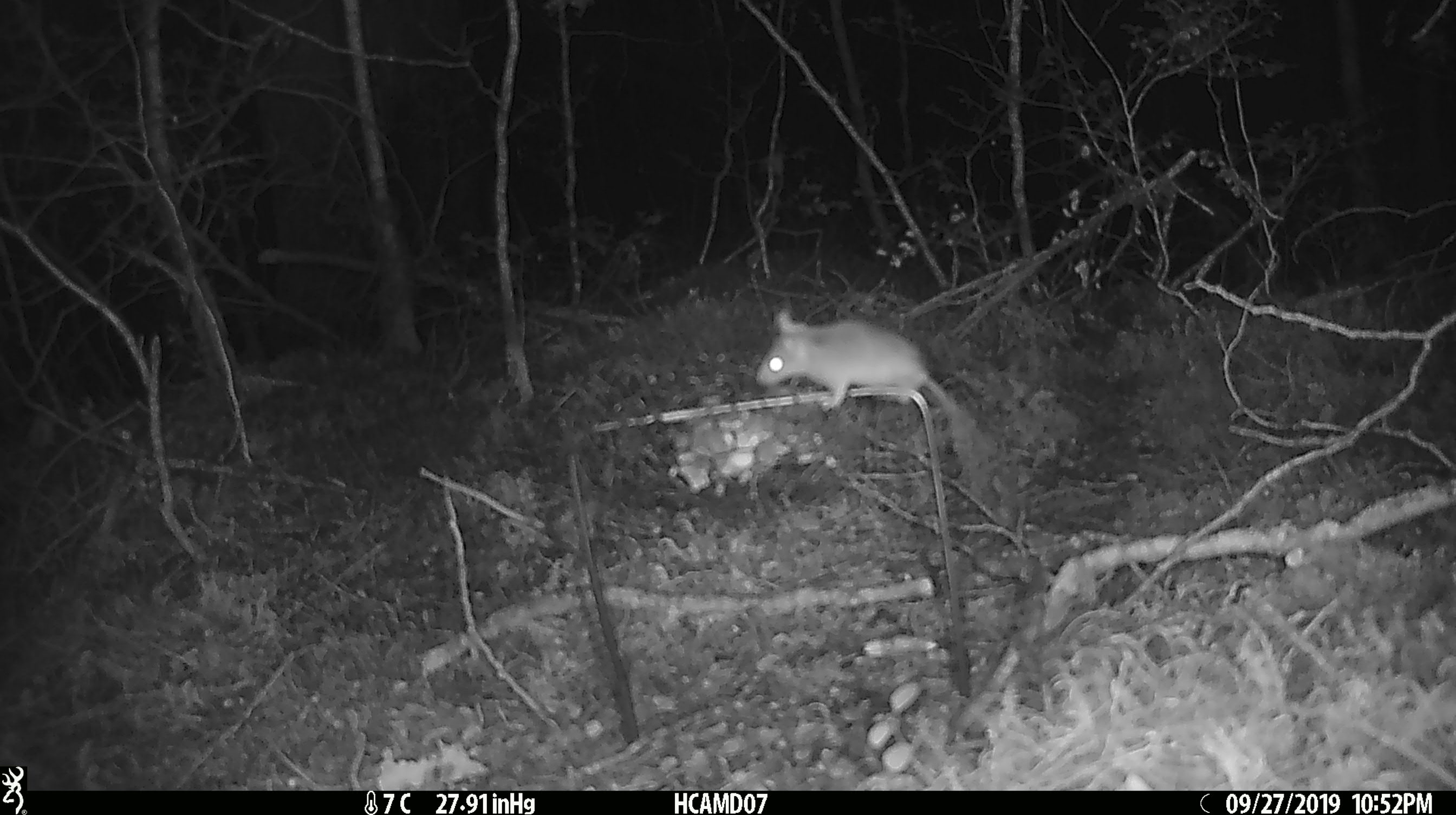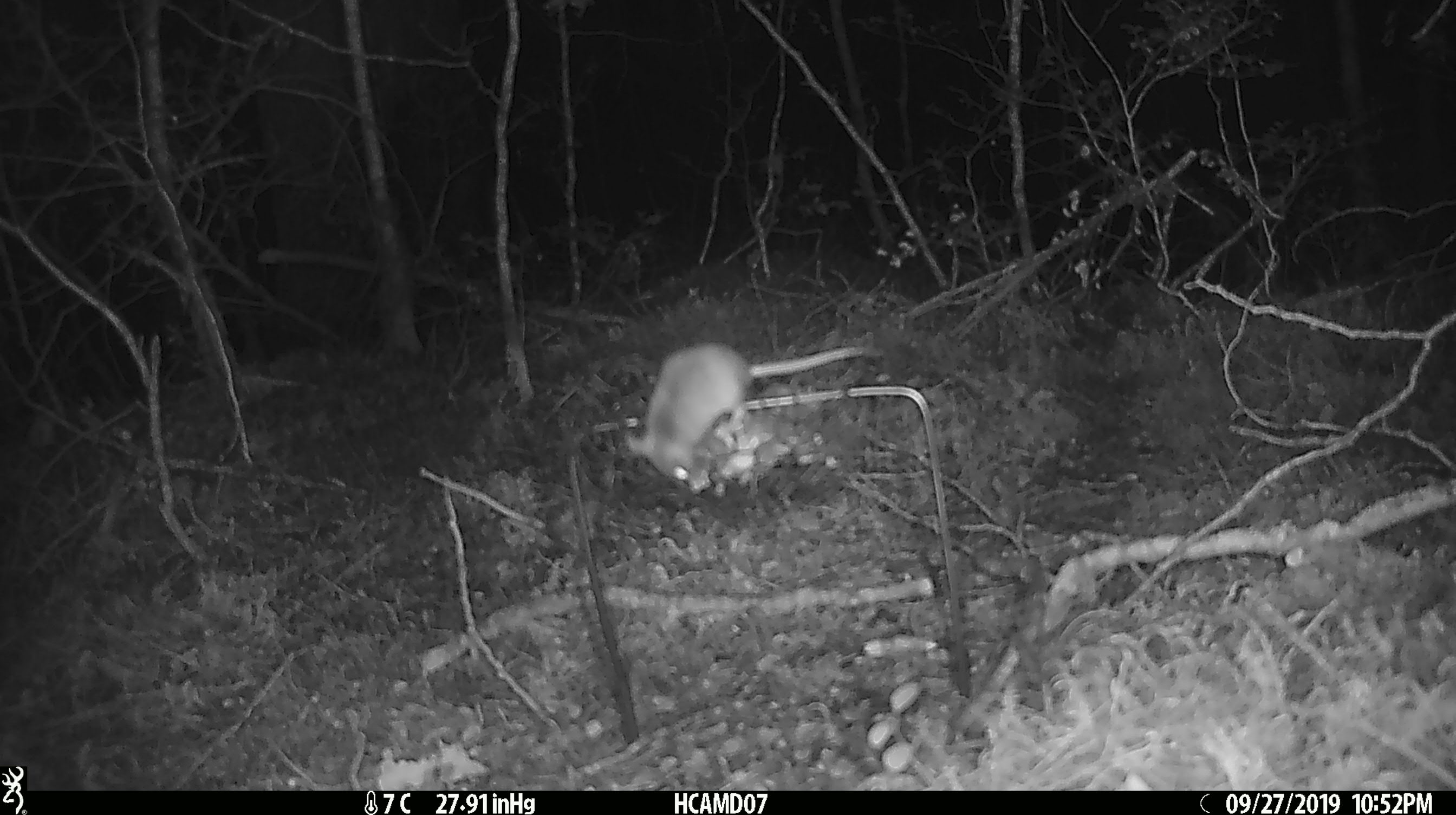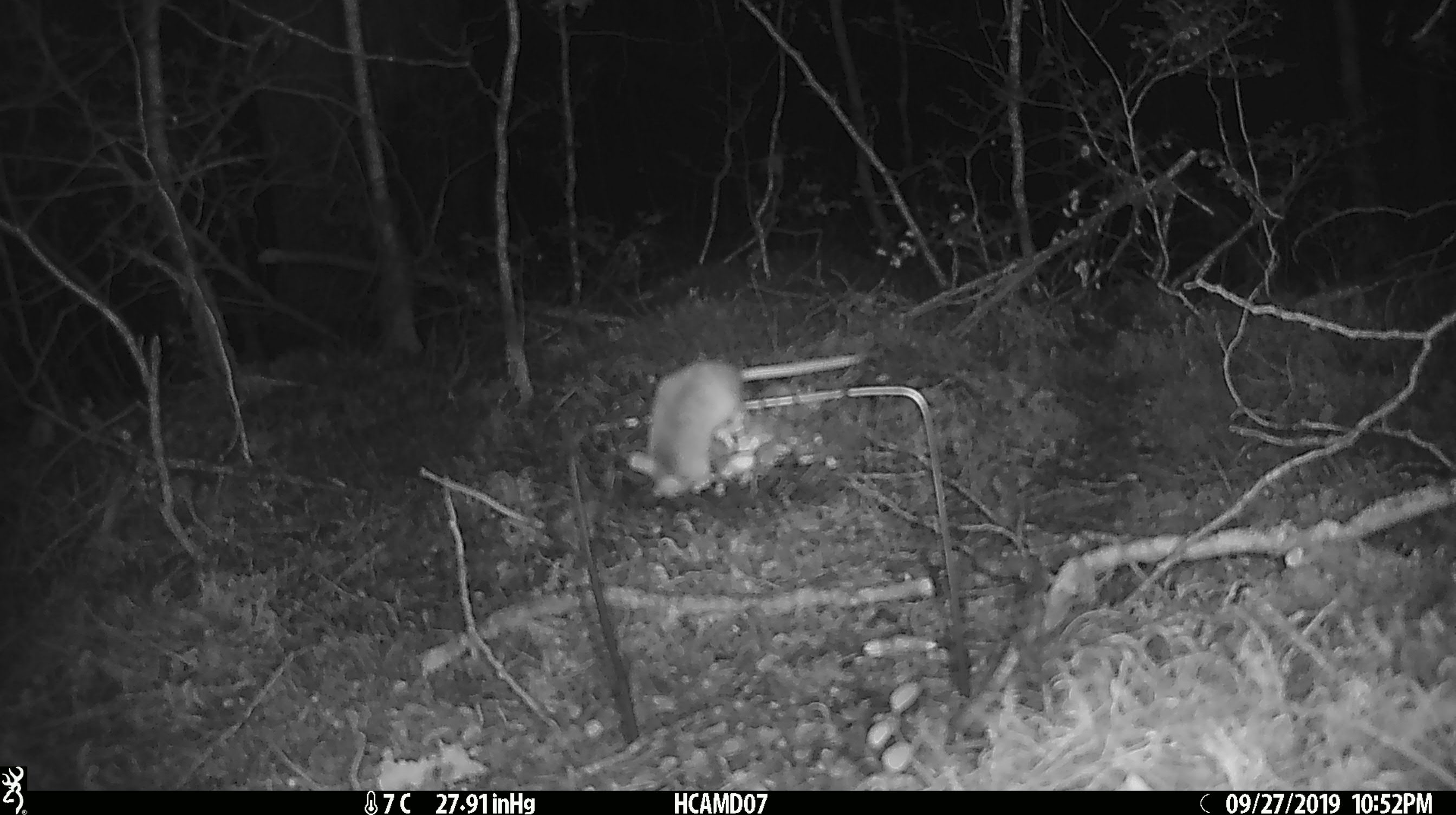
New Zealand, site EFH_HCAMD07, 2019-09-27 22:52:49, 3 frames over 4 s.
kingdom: Animalia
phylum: Chordata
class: Mammalia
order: Rodentia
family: Muridae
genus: Mus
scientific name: Mus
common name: mouse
Mouse (Mus).